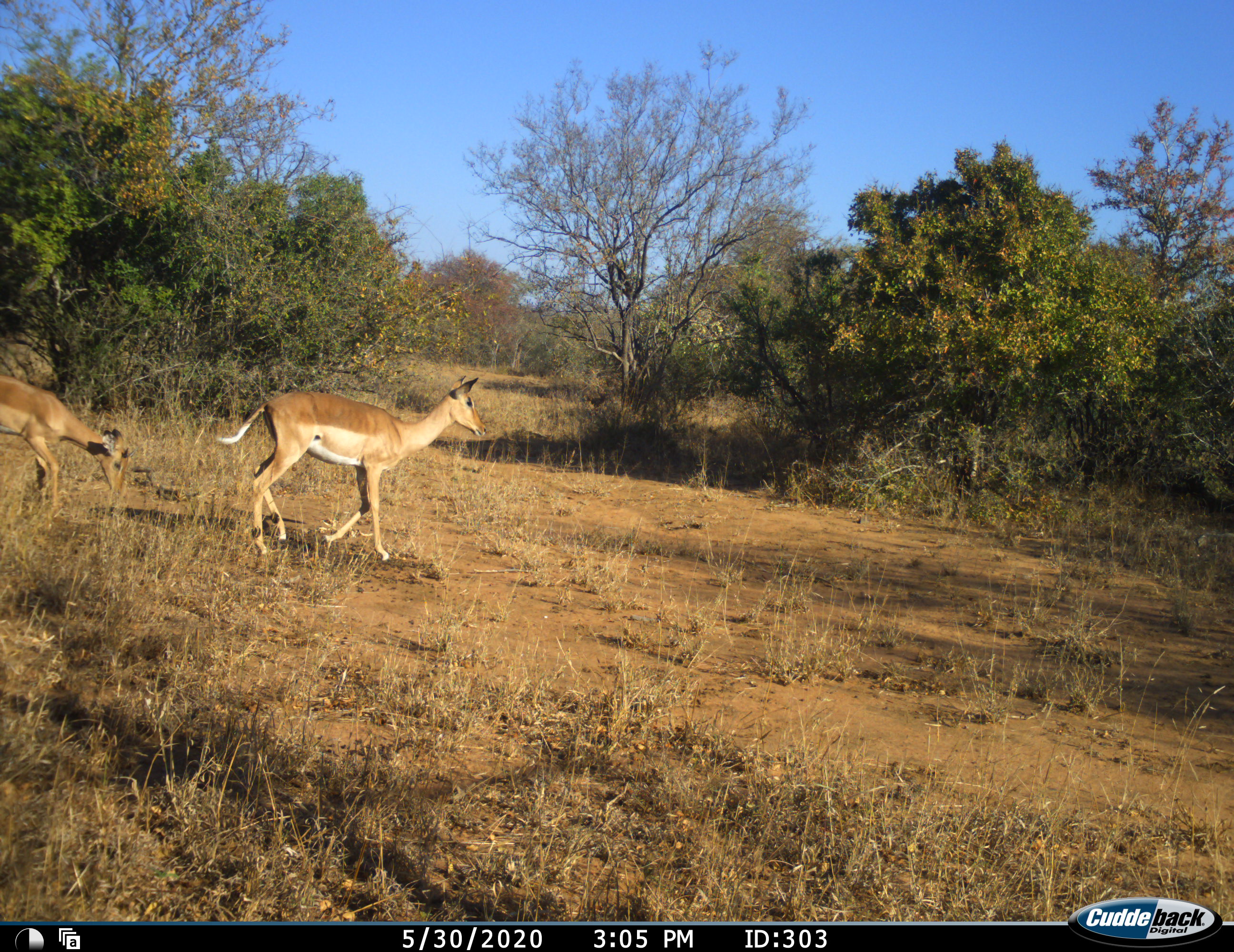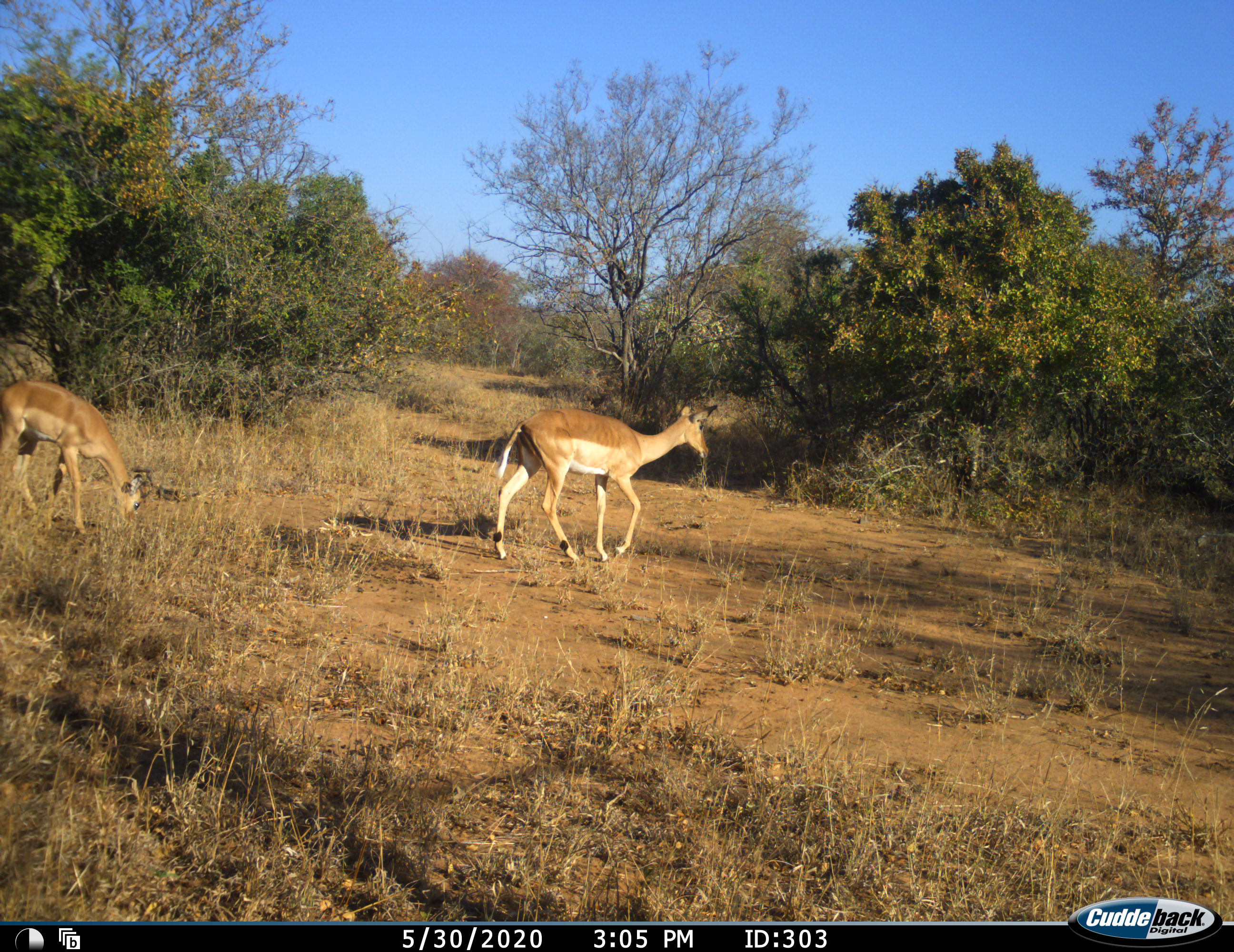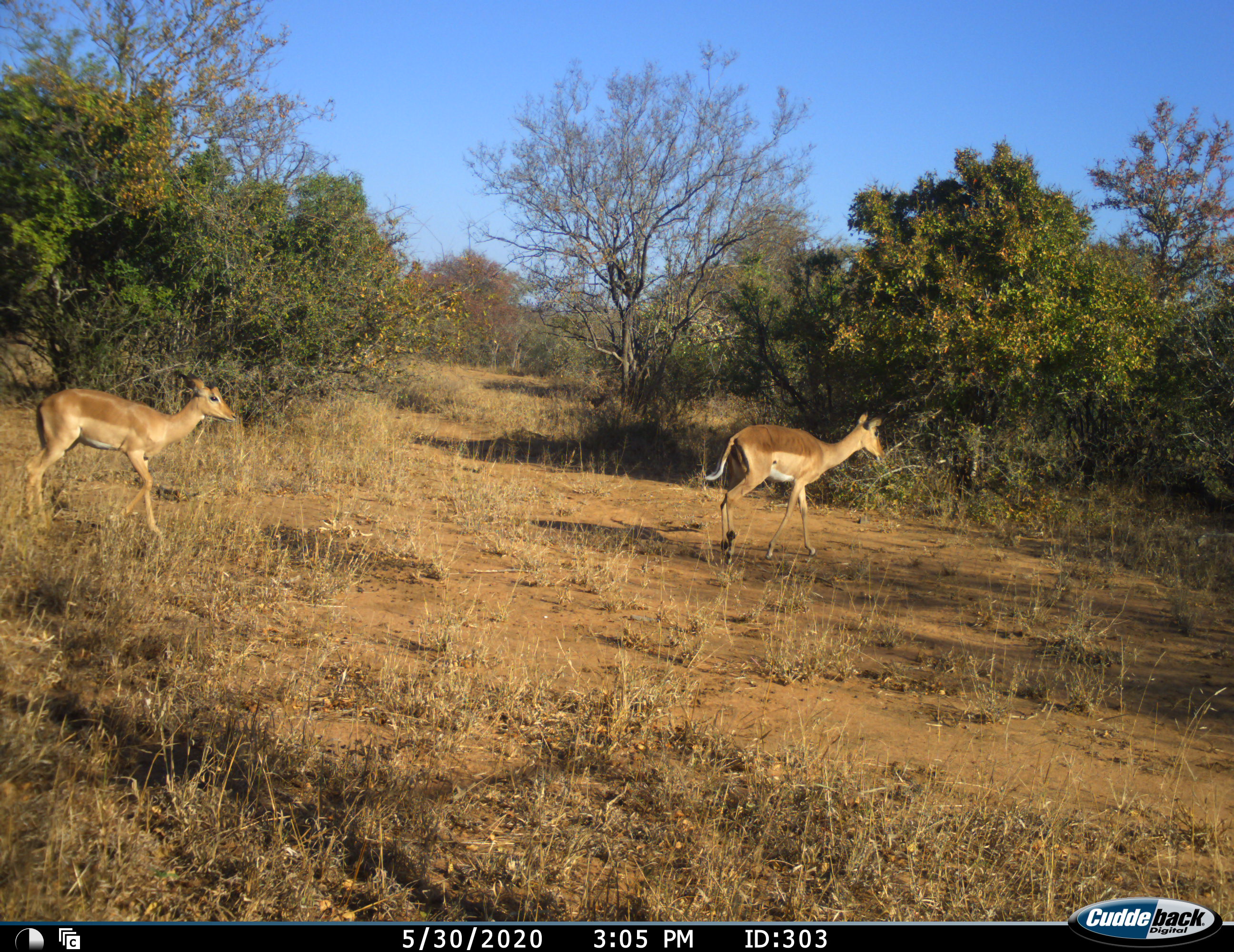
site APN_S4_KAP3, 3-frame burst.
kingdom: Animalia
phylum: Chordata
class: Mammalia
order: Artiodactyla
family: Bovidae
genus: Aepyceros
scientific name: Aepyceros melampus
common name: impala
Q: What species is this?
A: Impala (Aepyceros melampus).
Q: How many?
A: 2.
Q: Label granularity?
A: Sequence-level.